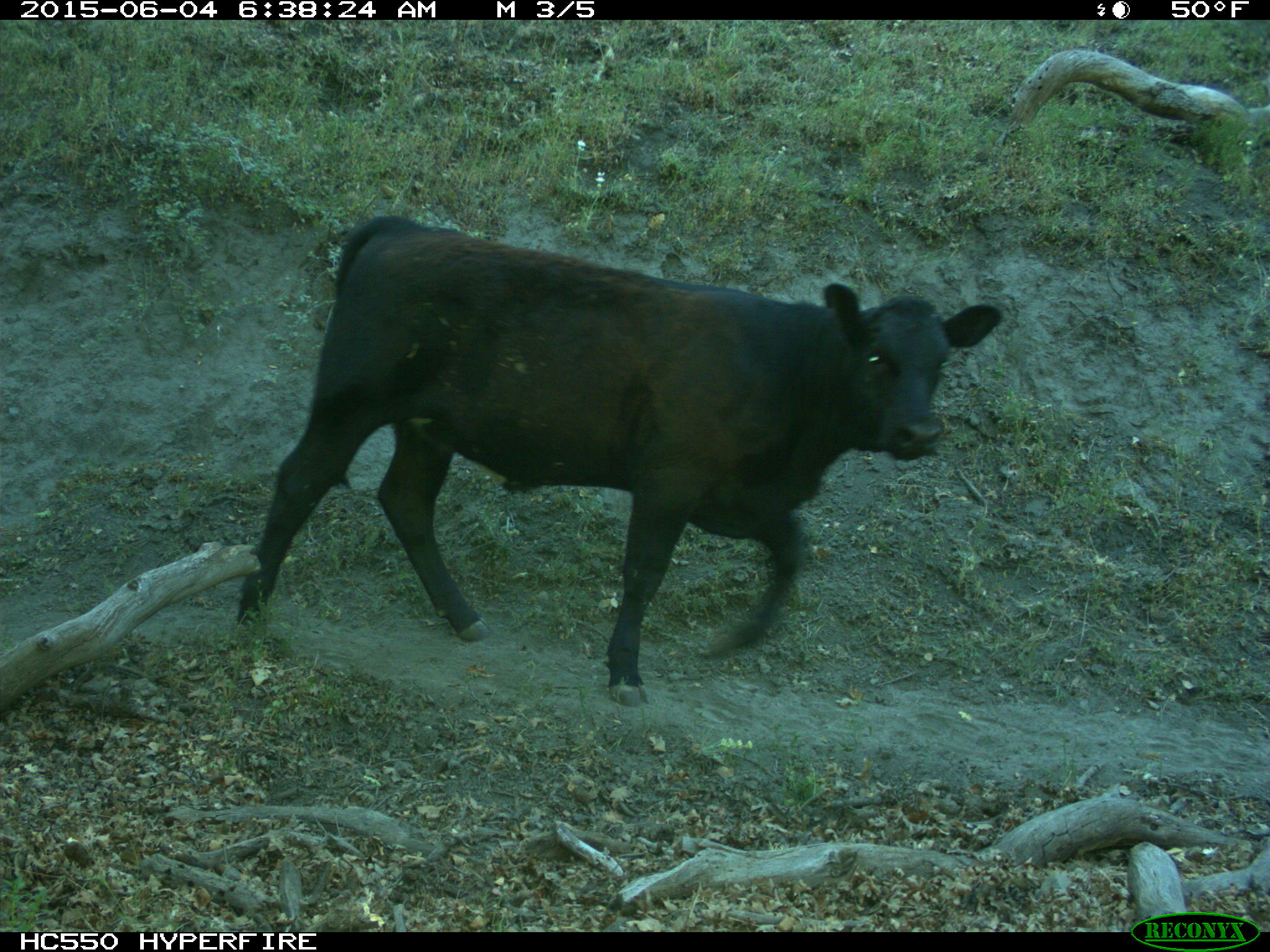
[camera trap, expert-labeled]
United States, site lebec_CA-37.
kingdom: Animalia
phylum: Chordata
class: Mammalia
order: Artiodactyla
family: Bovidae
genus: Bos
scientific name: Bos taurus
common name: domestic cow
Bos taurus (domestic cow).